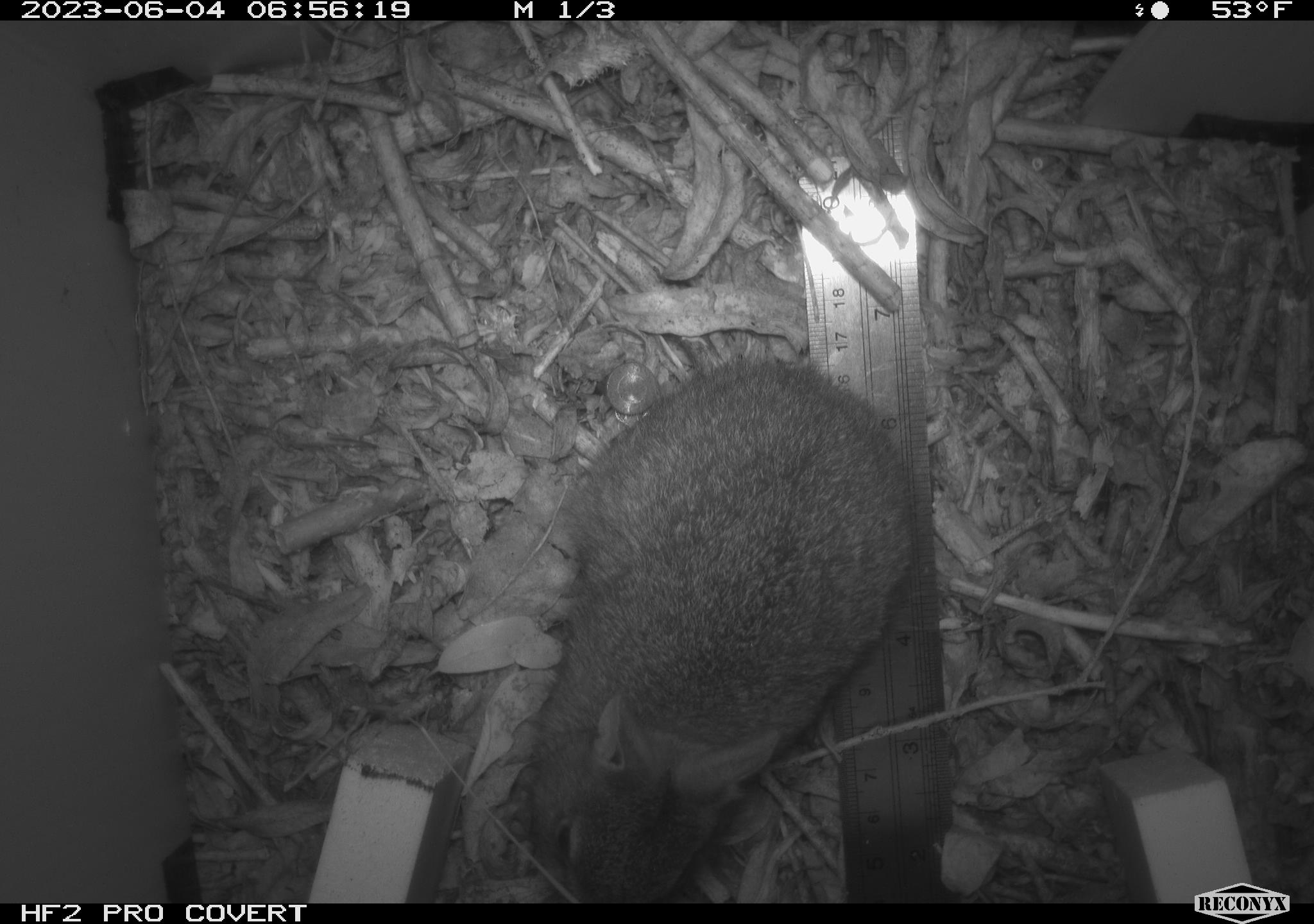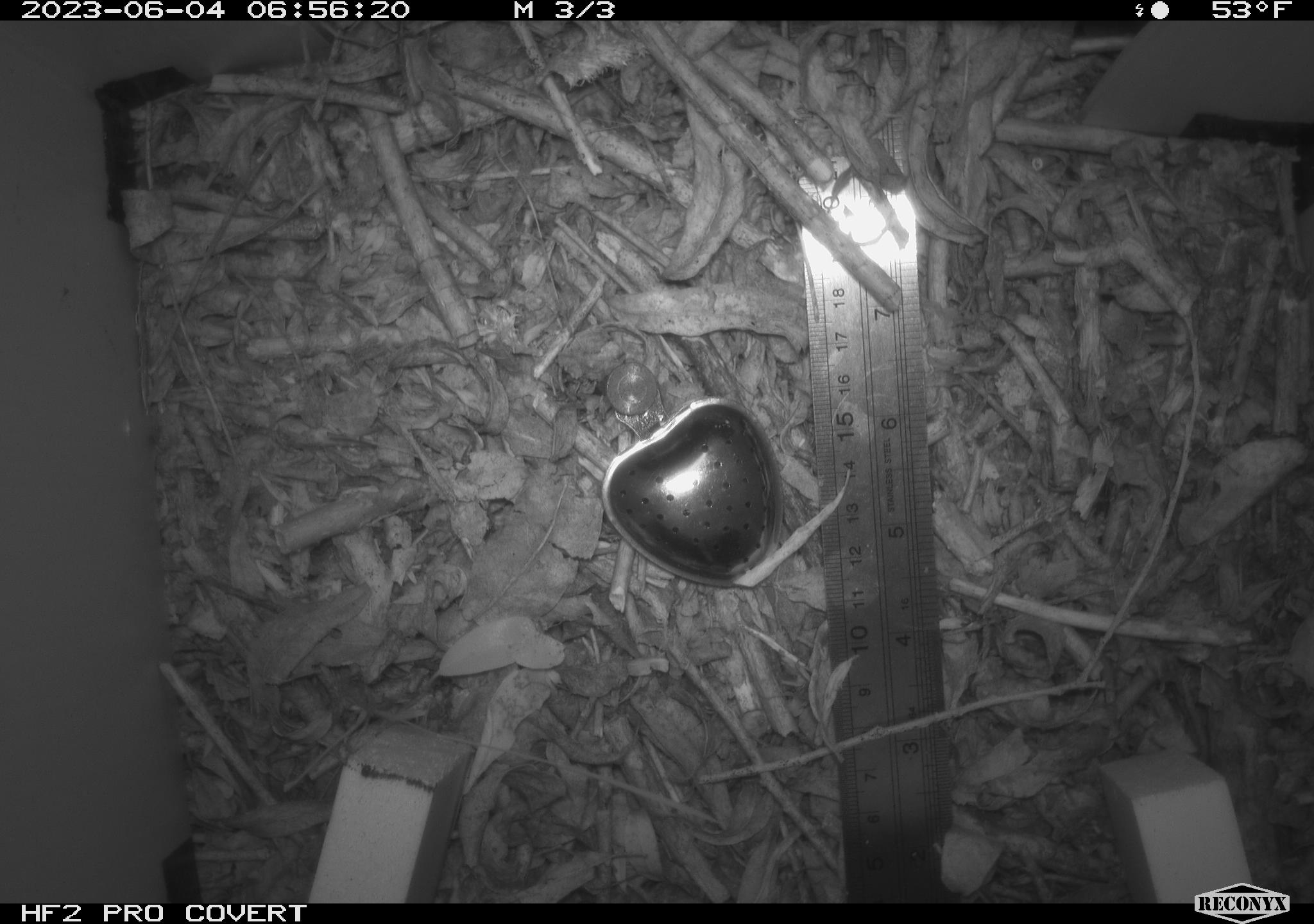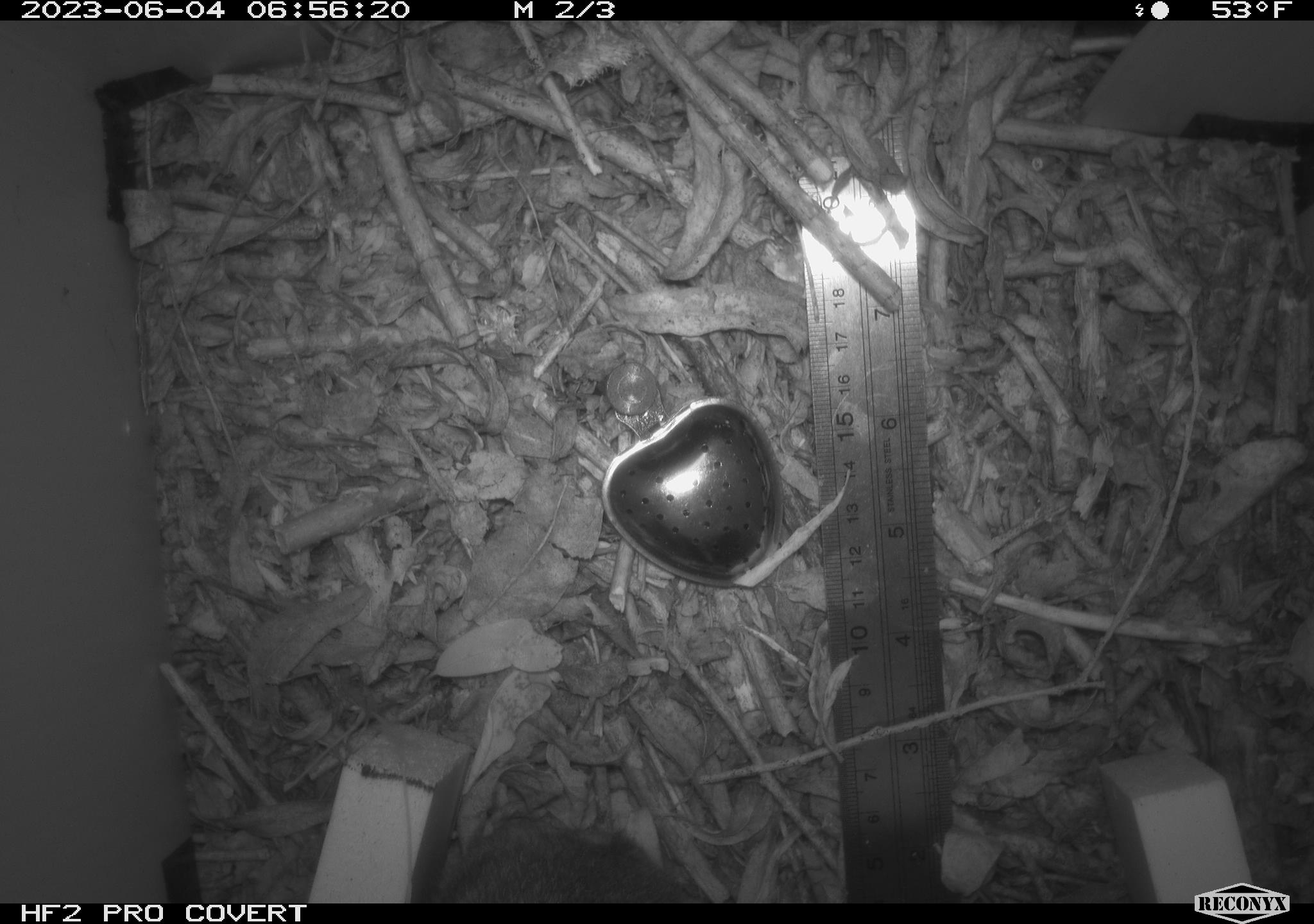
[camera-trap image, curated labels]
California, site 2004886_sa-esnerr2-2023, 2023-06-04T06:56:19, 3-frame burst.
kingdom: Animalia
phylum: Chordata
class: Mammalia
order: Lagomorpha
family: Leporidae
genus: Sylvilagus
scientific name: Sylvilagus bachmani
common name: brush rabbit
Brush rabbit (Sylvilagus bachmani).